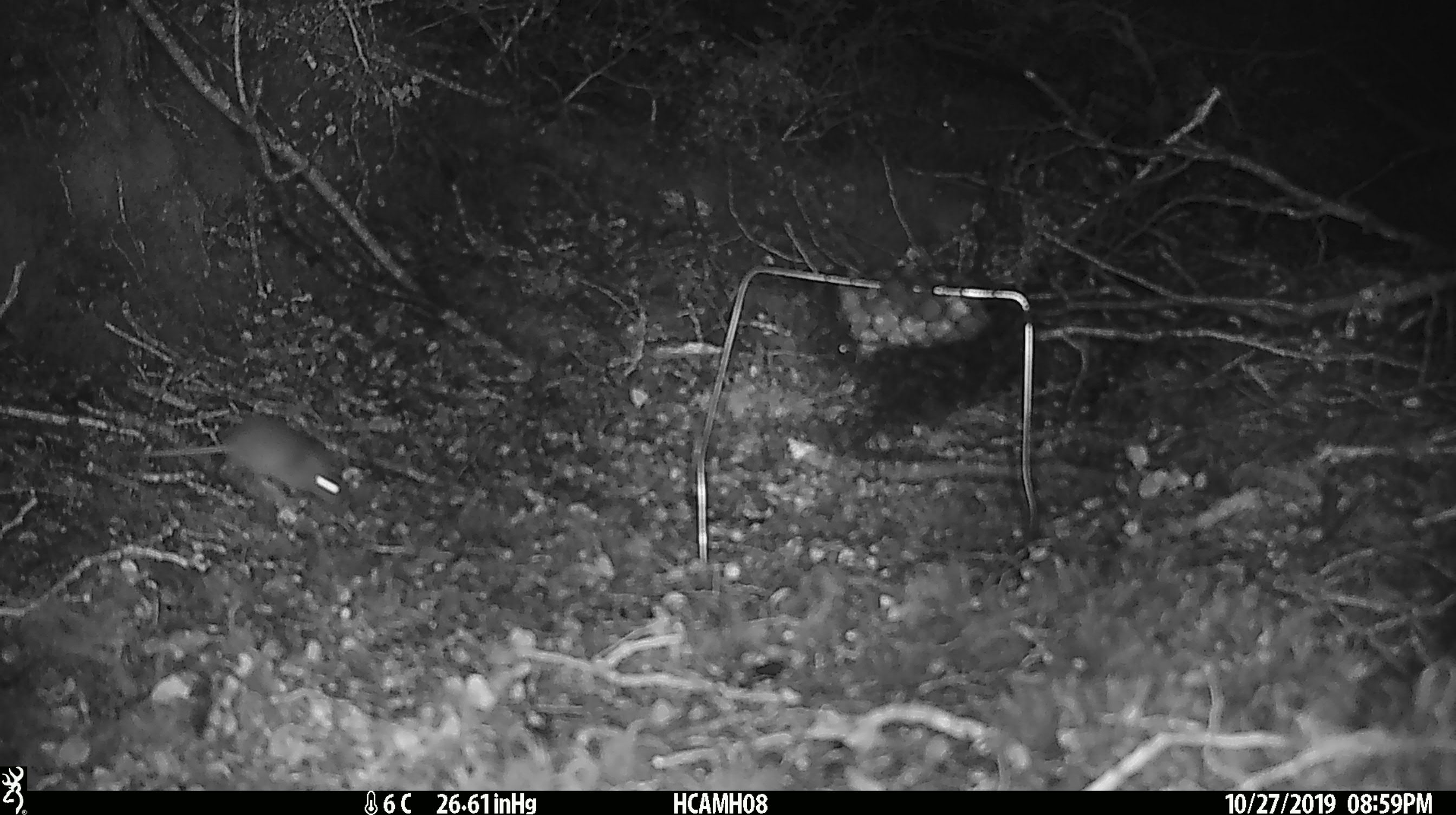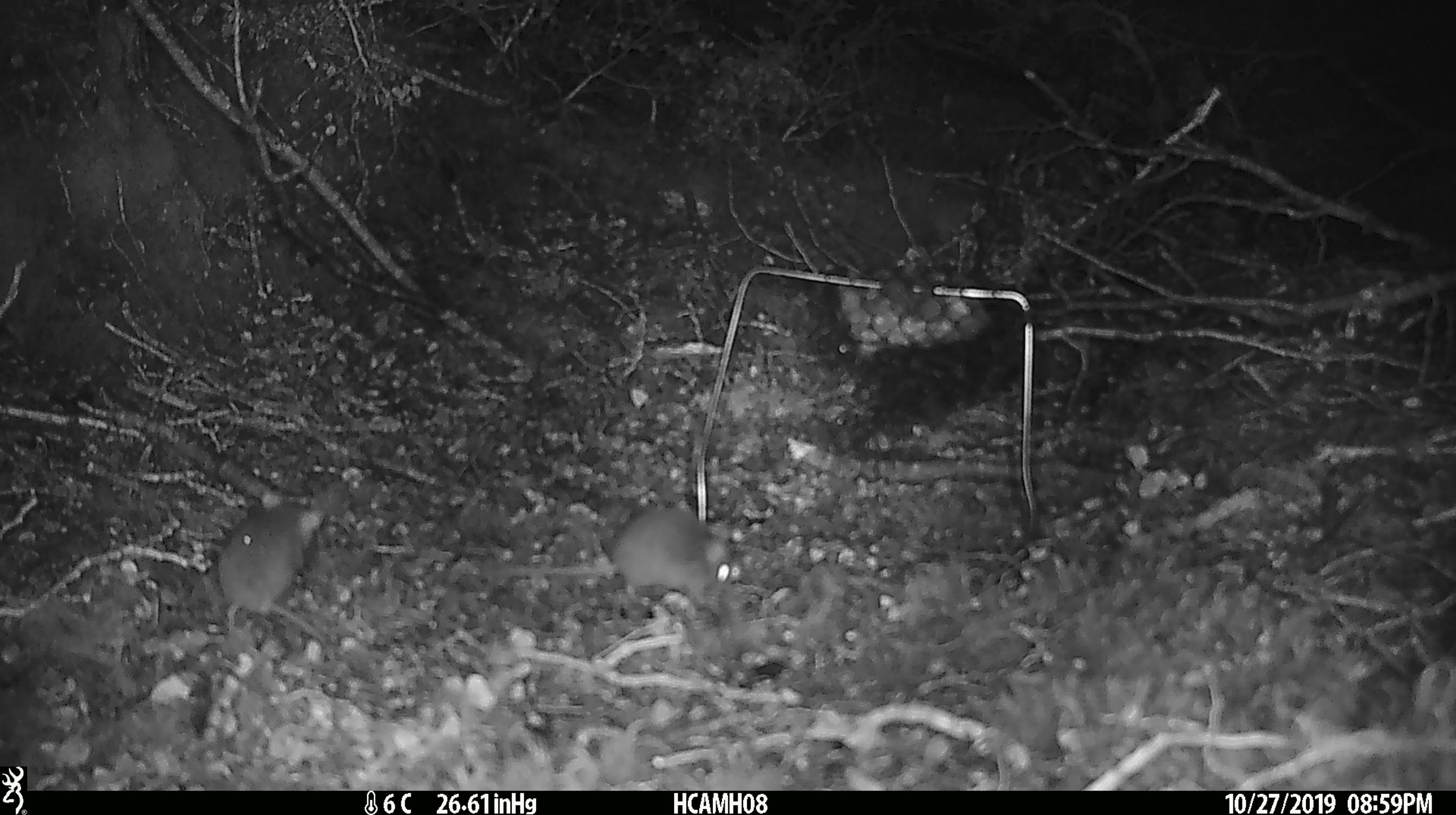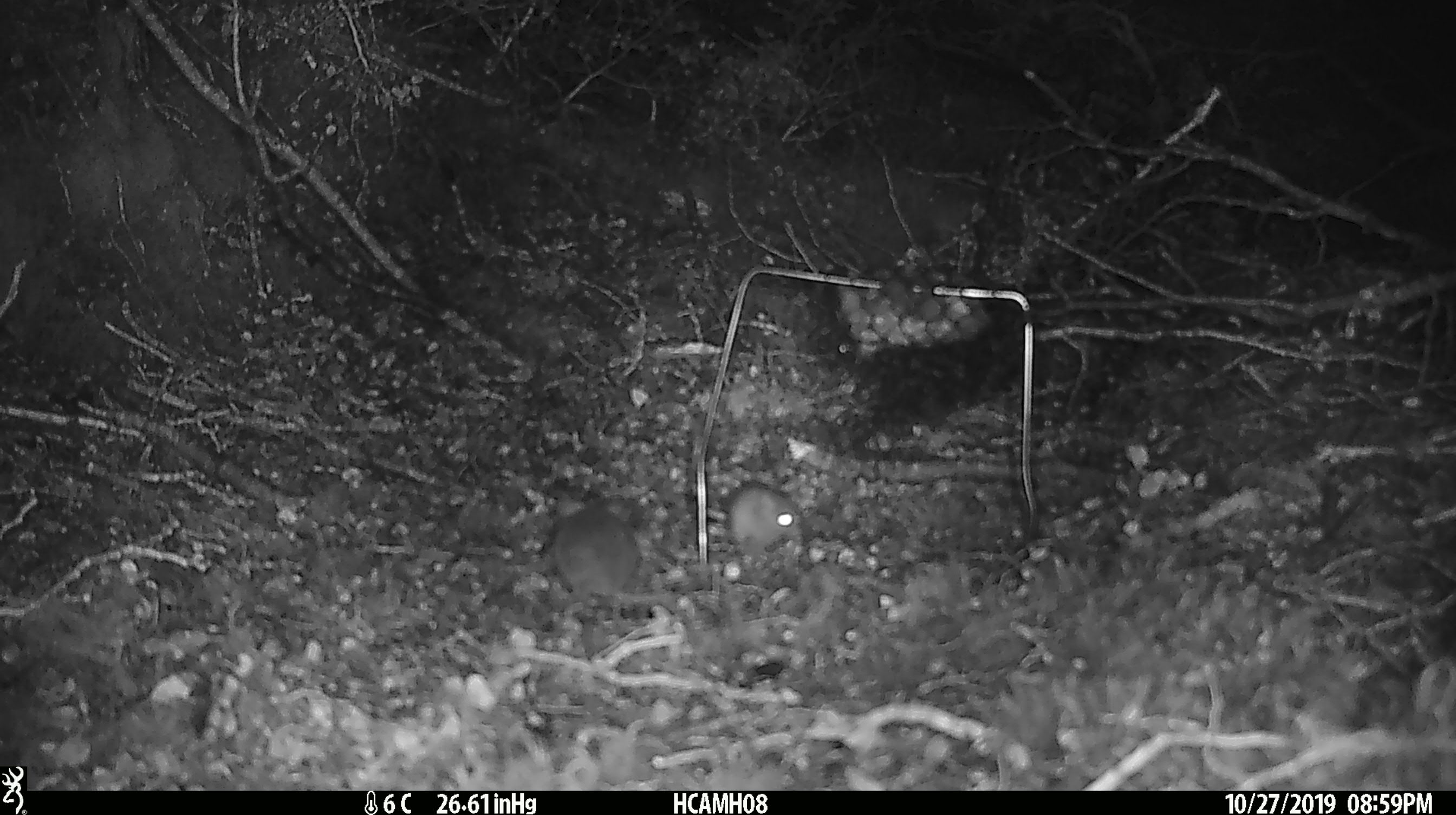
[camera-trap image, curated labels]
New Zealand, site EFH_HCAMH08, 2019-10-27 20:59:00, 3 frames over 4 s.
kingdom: Animalia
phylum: Chordata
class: Mammalia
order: Rodentia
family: Muridae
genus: Mus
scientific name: Mus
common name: mouse